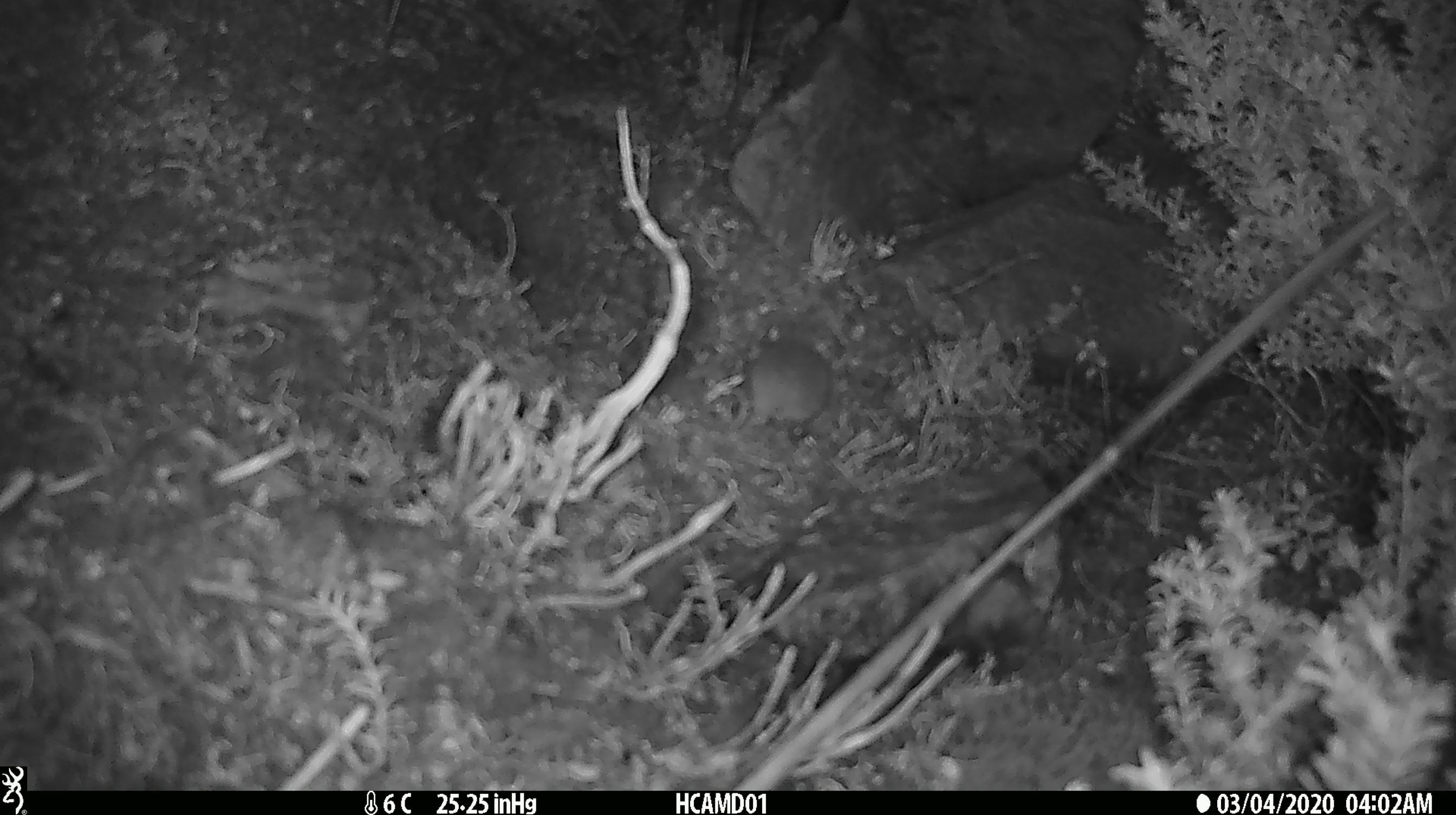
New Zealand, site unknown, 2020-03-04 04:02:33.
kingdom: Animalia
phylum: Chordata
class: Mammalia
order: Rodentia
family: Muridae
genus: Mus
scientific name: Mus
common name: mouse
Mouse (Mus).